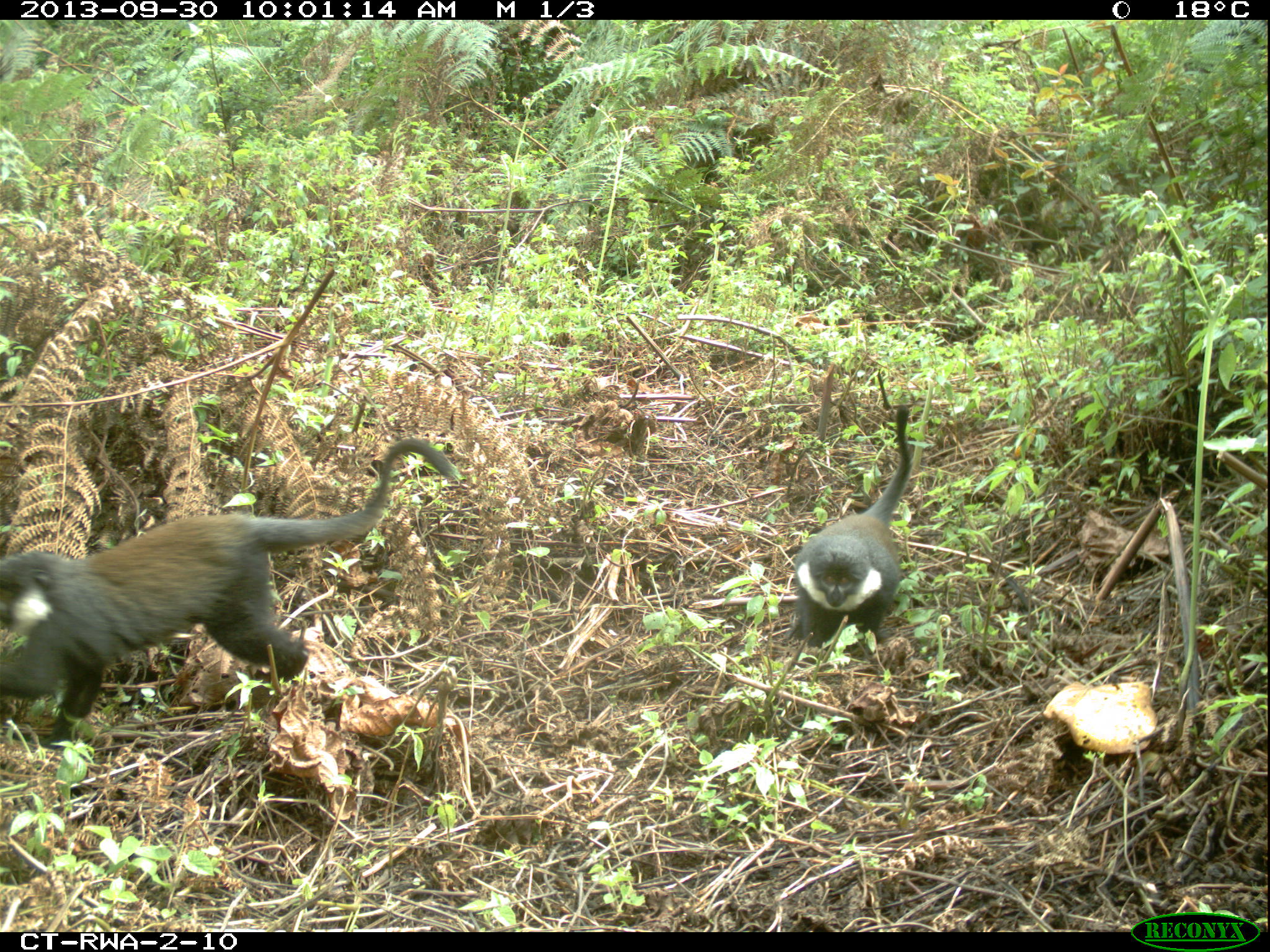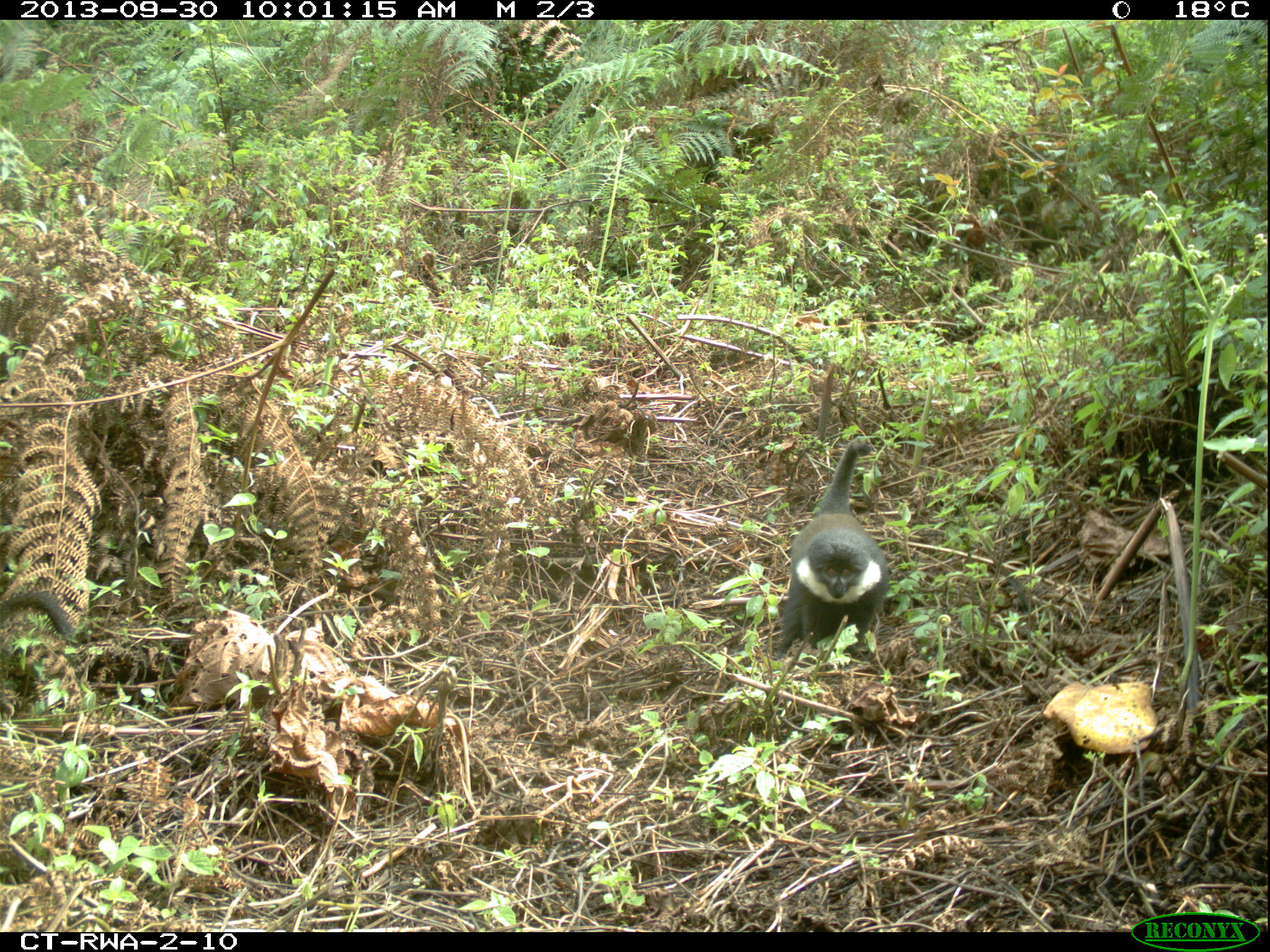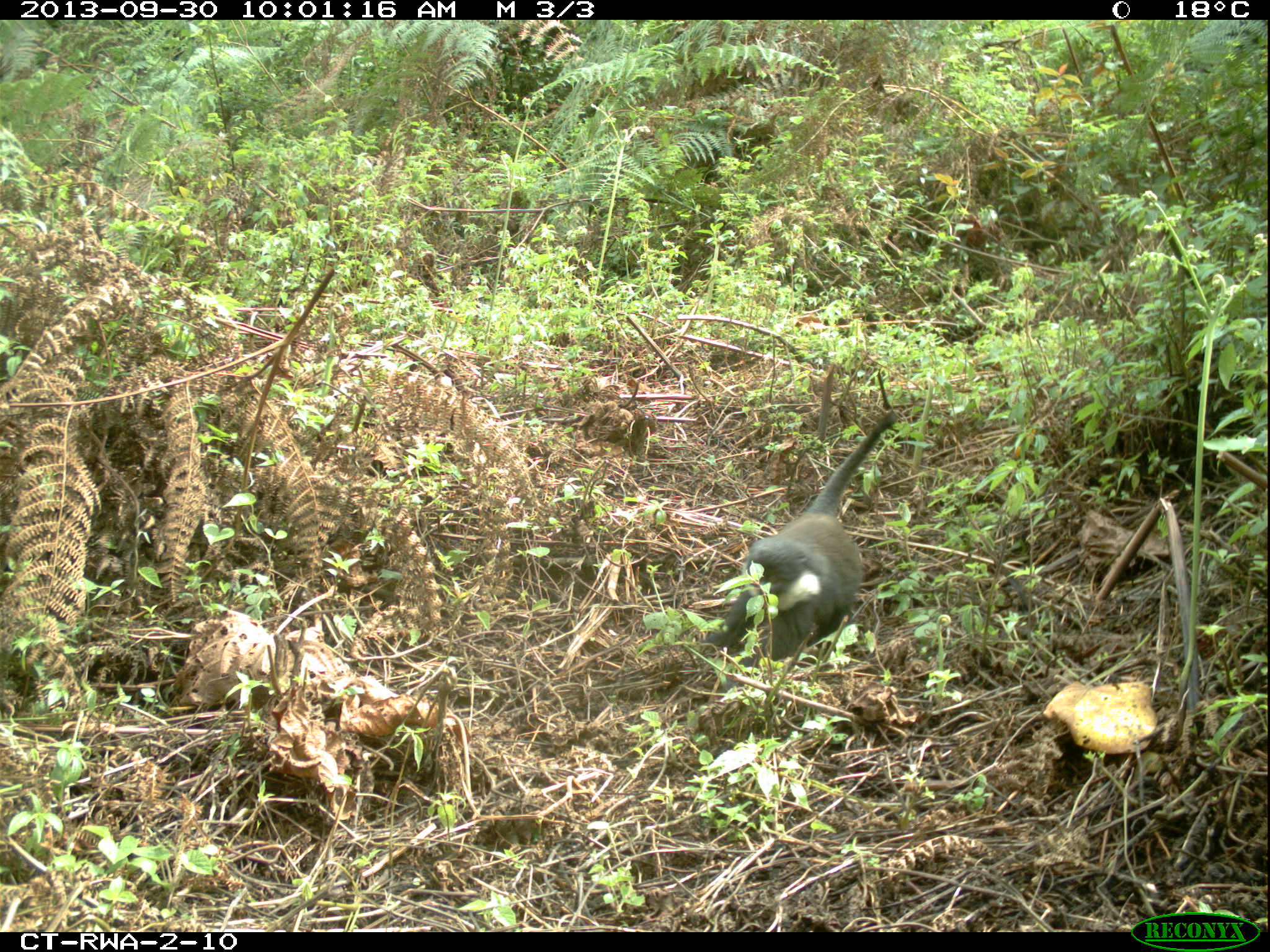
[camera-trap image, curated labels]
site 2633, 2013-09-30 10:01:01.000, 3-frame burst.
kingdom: Animalia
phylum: Chordata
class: Mammalia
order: Primates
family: Cercopithecidae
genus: Allochrocebus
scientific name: Allochrocebus lhoesti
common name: l'hoest's monkey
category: cercopithecus lhoesti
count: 2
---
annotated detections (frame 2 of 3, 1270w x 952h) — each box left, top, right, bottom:
cercopithecus lhoesti: 768, 433, 884, 678